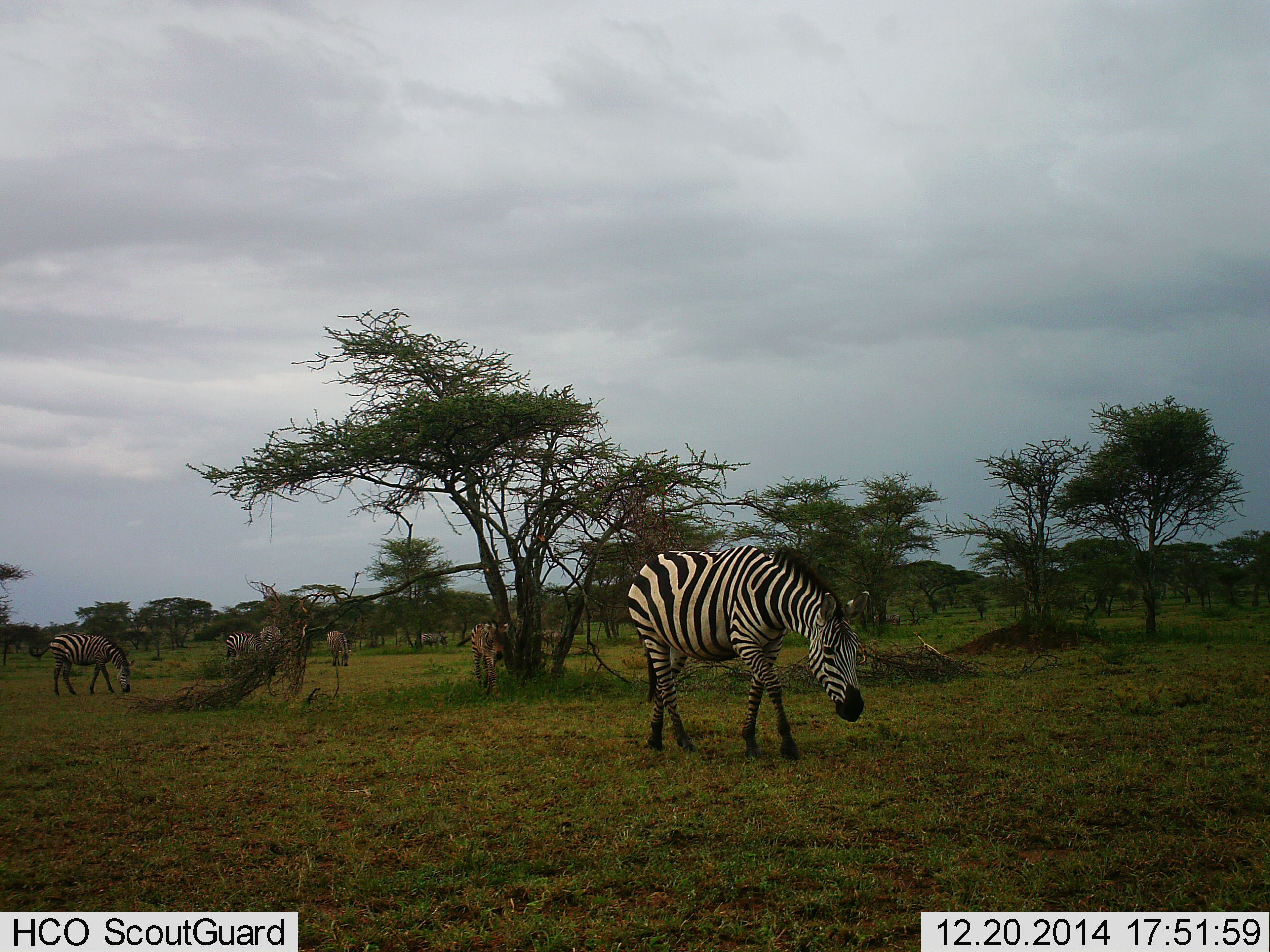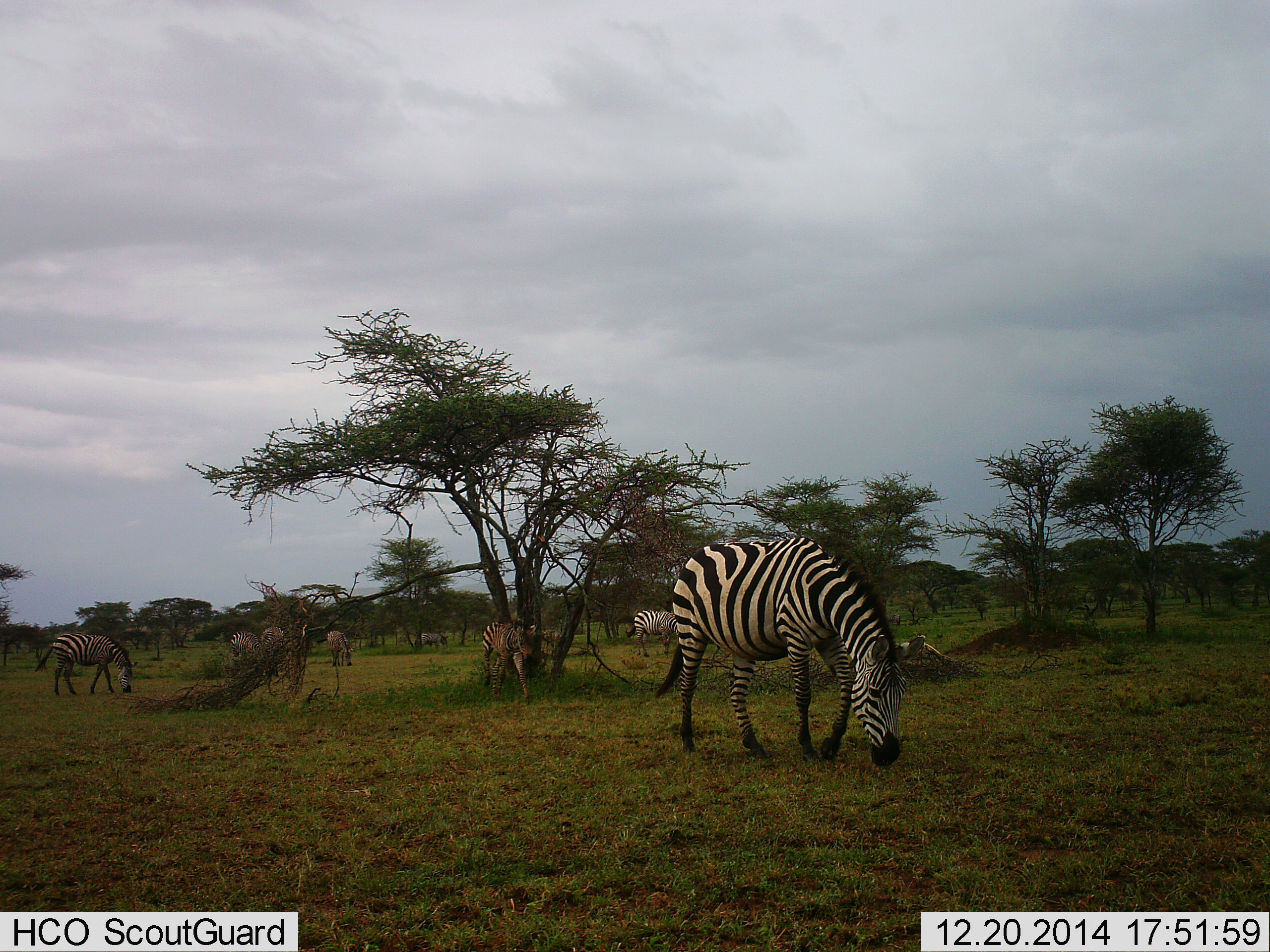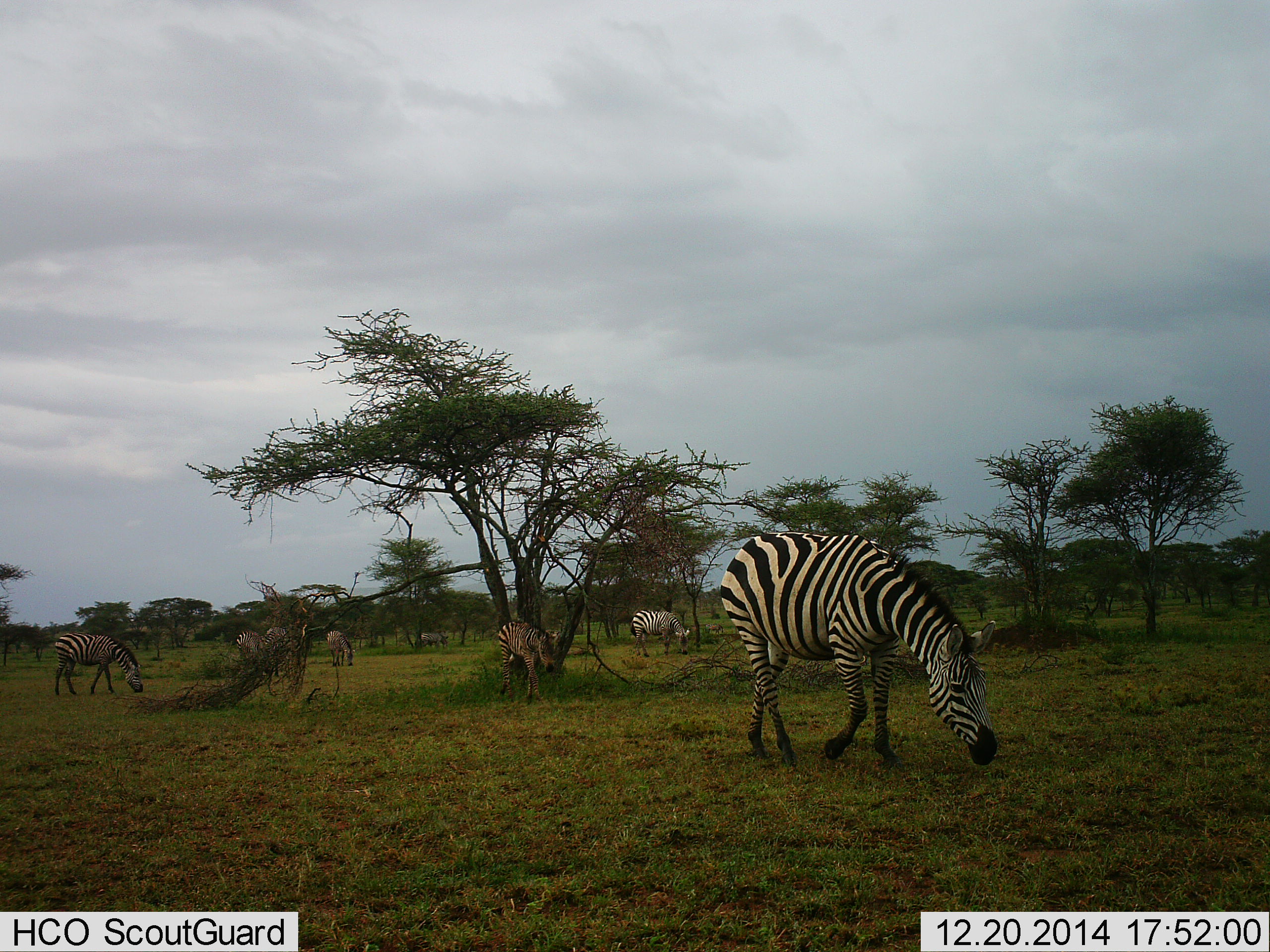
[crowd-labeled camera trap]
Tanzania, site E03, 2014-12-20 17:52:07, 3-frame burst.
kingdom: Animalia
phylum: Chordata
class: Mammalia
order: Perissodactyla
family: Equidae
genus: Equus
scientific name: Equus quagga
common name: plains zebra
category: zebra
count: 7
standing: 40%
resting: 0%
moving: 50%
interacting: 0%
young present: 10%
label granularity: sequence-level